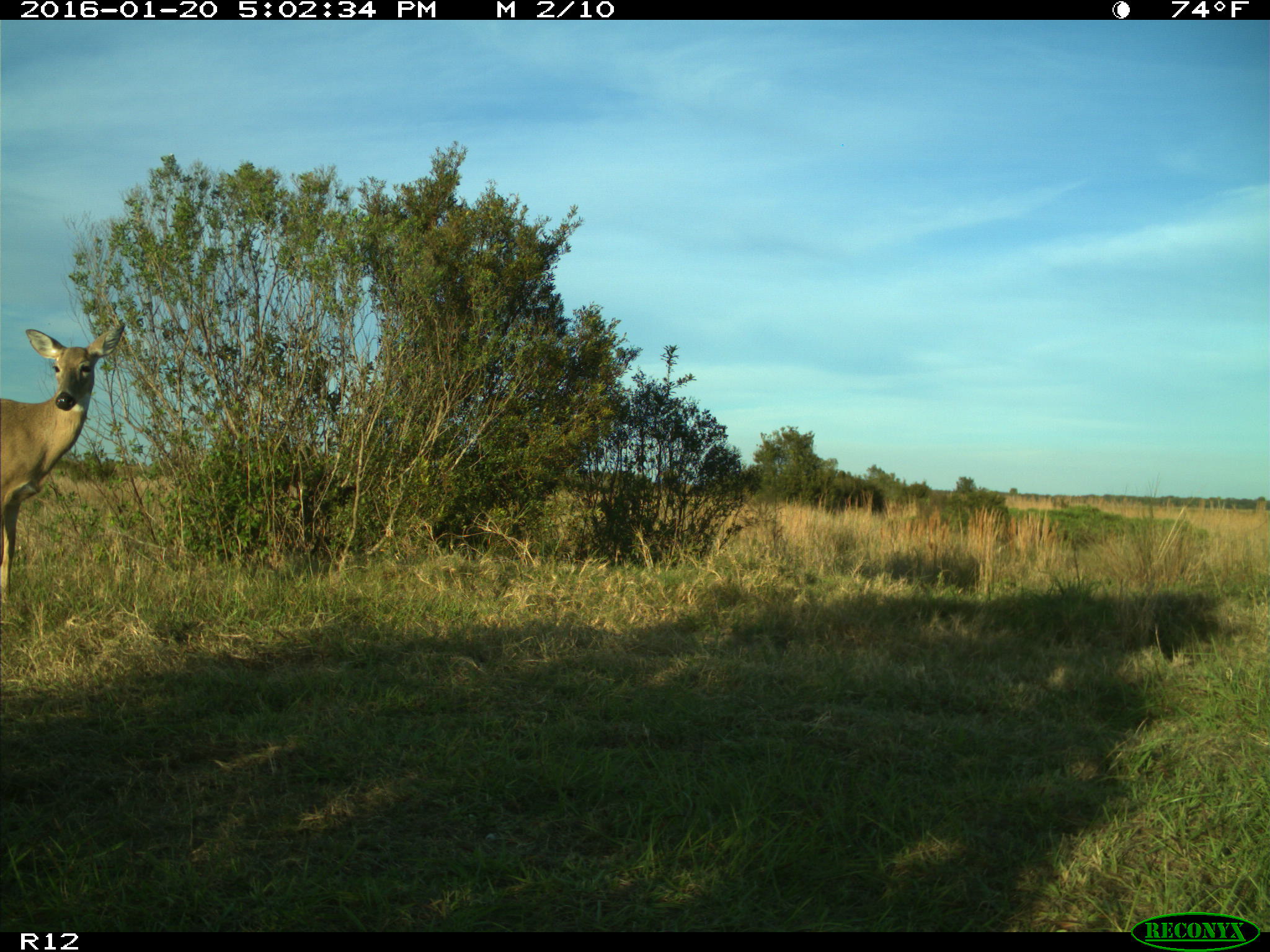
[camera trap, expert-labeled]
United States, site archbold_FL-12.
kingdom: Animalia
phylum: Chordata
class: Mammalia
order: Artiodactyla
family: Cervidae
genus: Odocoileus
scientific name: Odocoileus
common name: deer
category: unidentified deer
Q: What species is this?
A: Unidentified deer (deer) (Odocoileus).